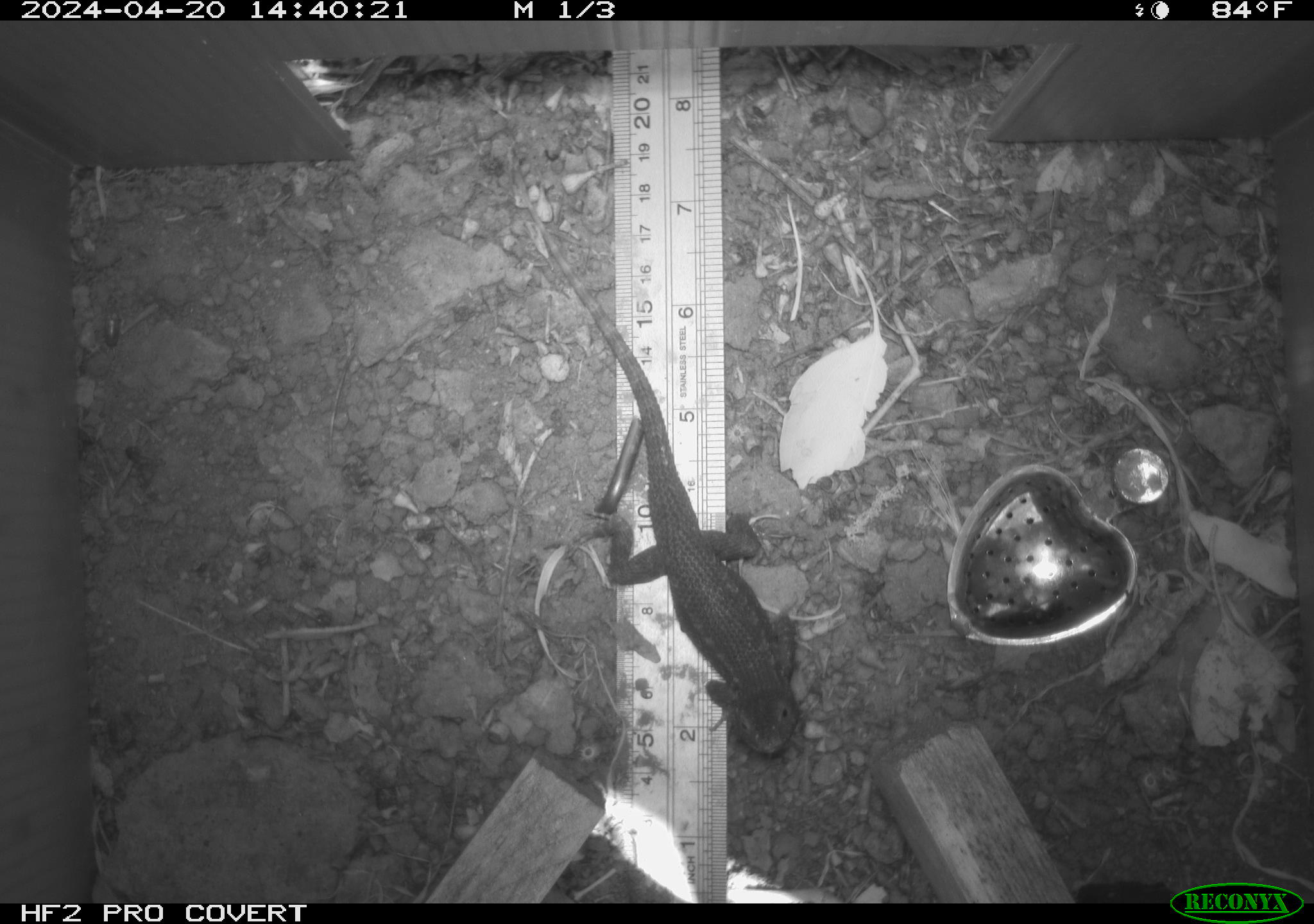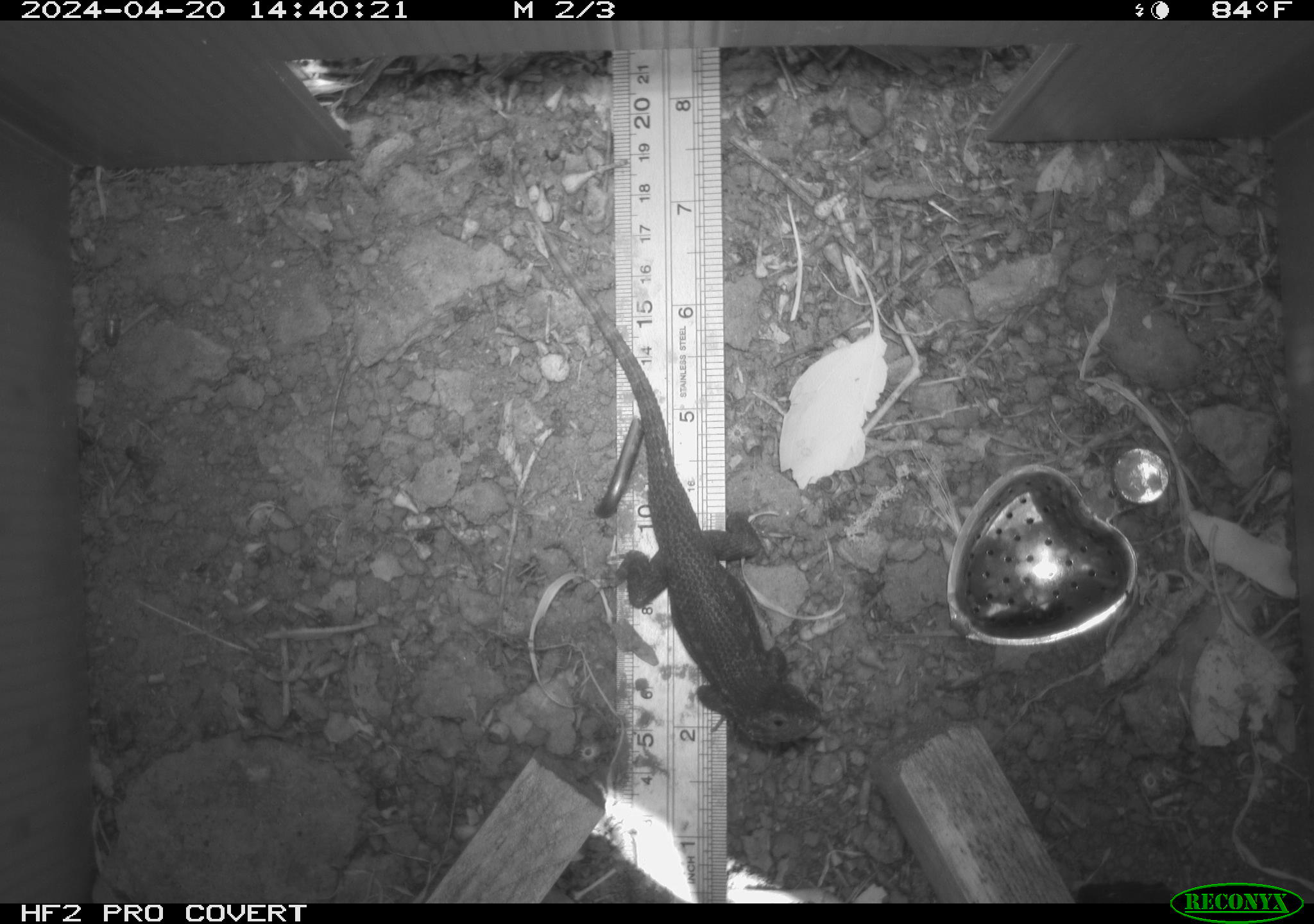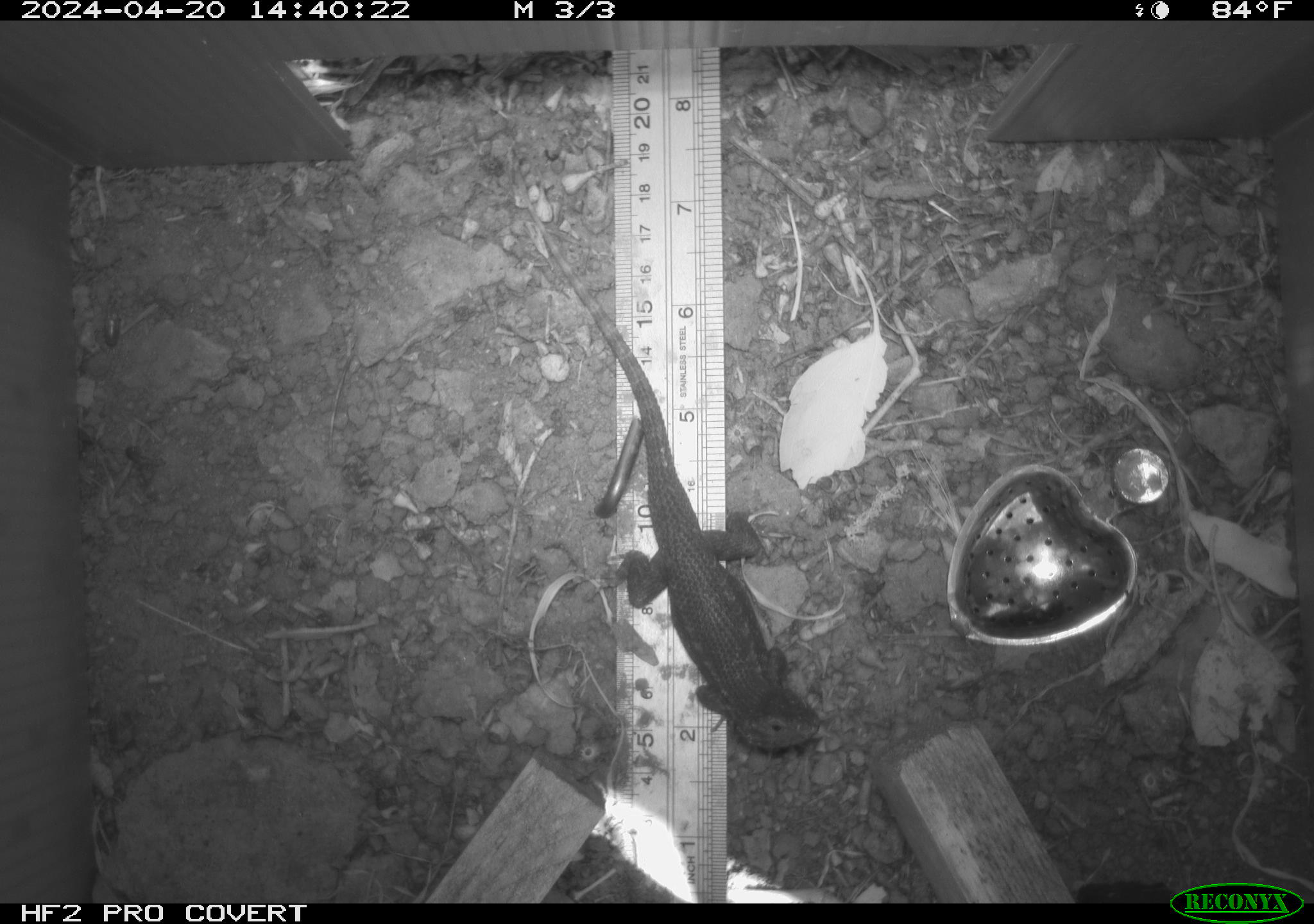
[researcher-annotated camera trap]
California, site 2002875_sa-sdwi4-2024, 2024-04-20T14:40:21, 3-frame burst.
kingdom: Animalia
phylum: Chordata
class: Reptilia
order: Squamata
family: Phrynosomatidae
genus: Sceloporus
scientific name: Sceloporus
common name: spiny lizards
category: sceloporus species